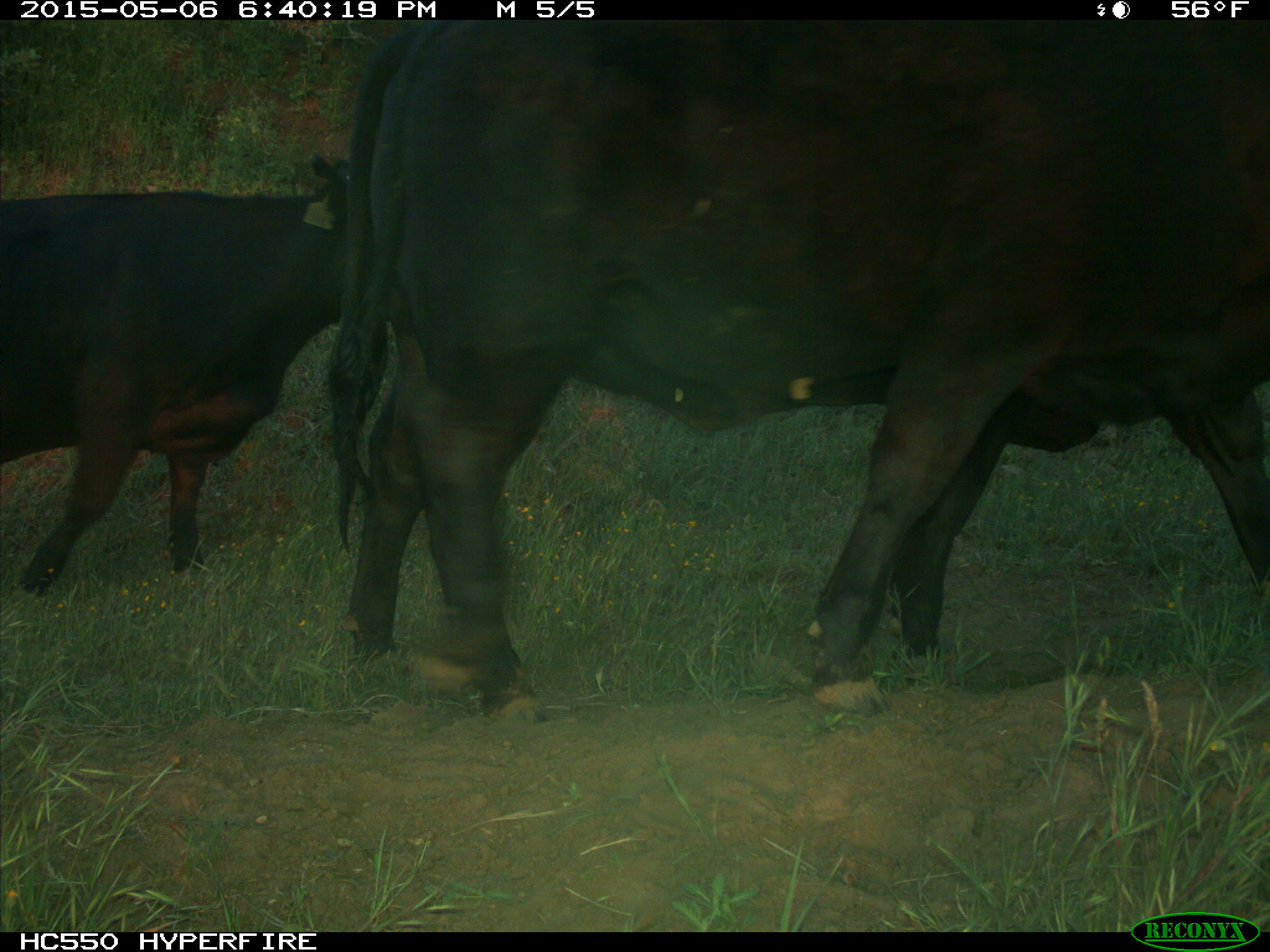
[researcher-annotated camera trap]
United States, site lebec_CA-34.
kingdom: Animalia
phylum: Chordata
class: Mammalia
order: Artiodactyla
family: Bovidae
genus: Bos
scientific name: Bos taurus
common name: domestic cow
Bos taurus (domestic cow).